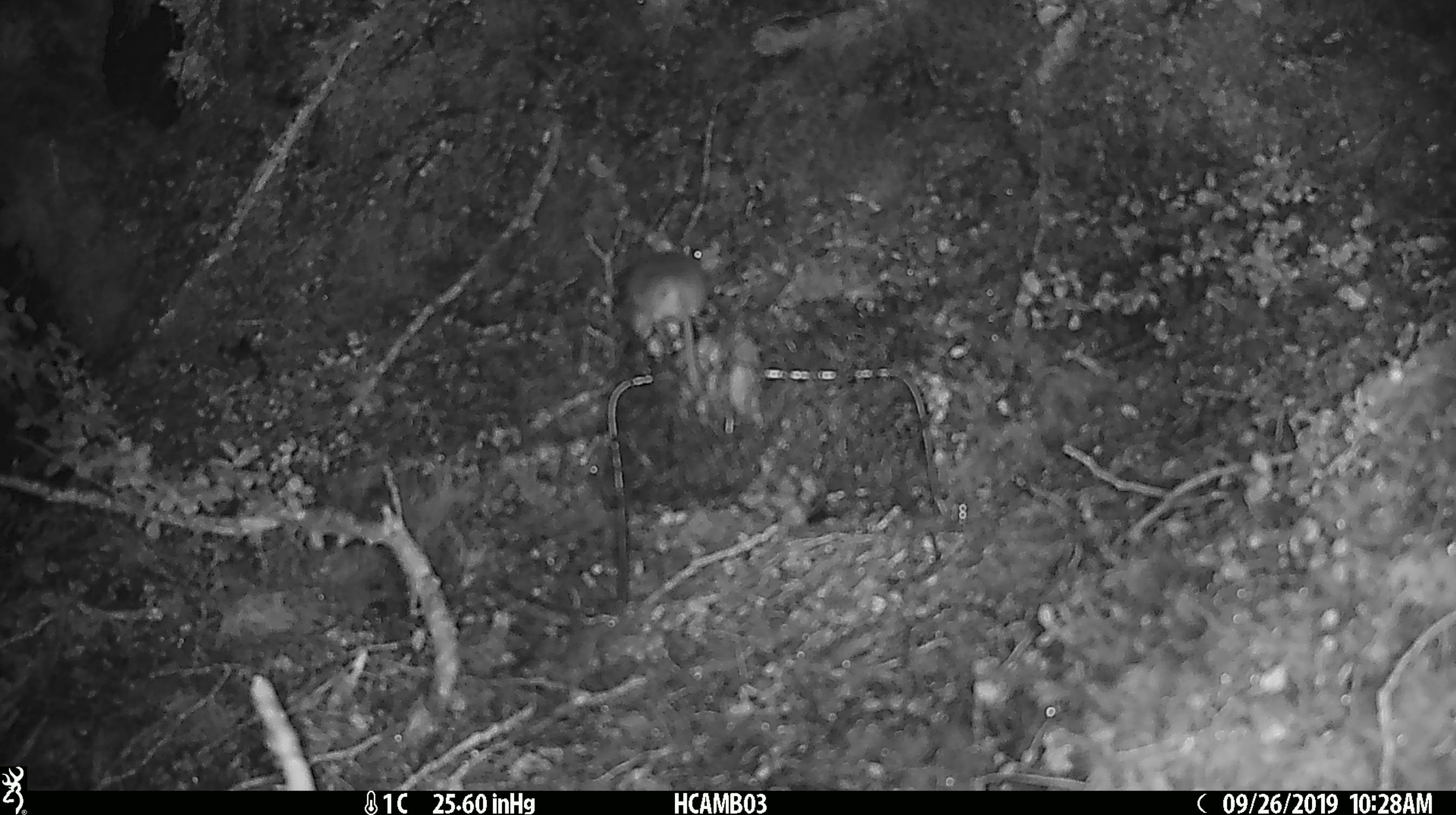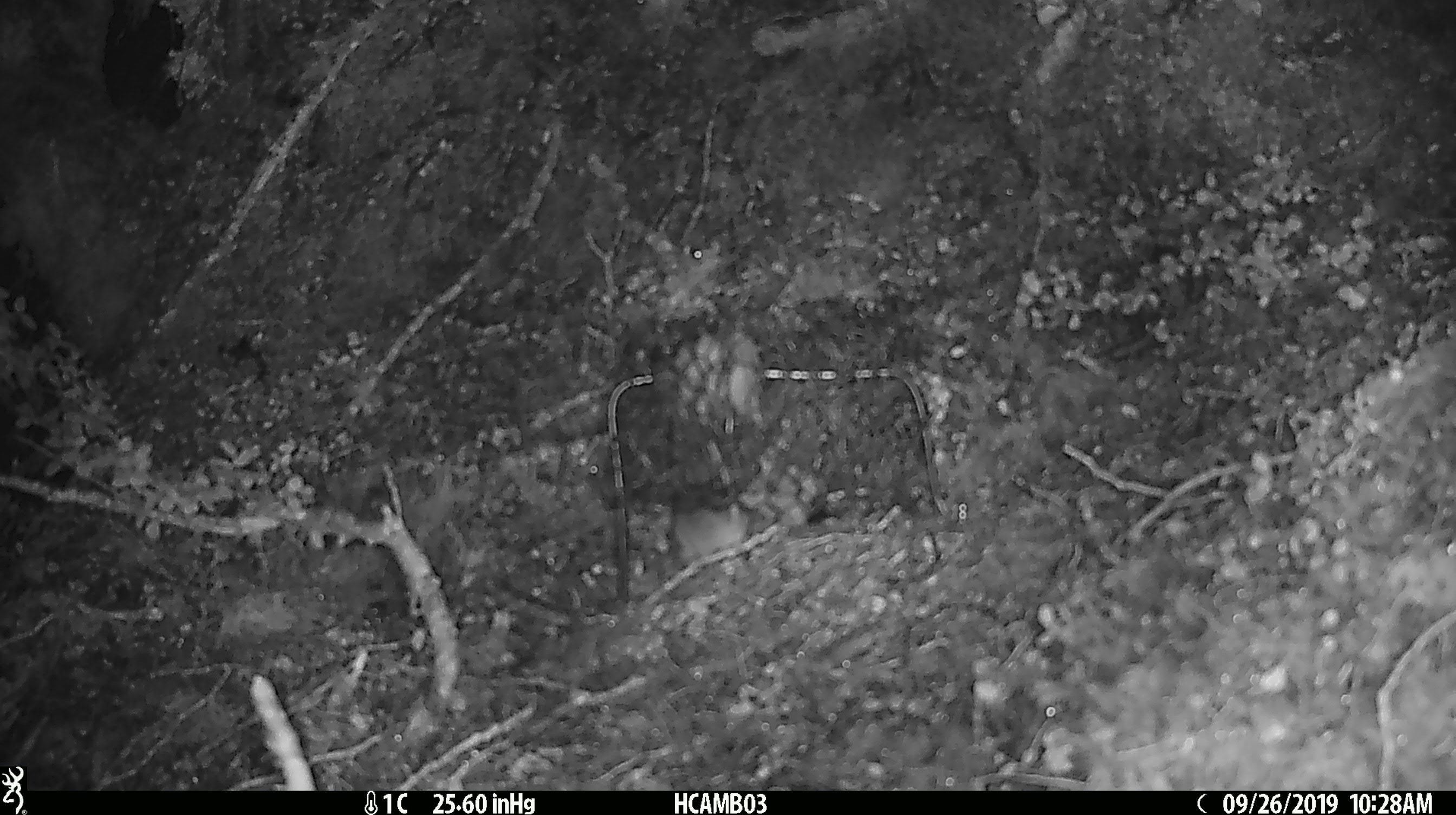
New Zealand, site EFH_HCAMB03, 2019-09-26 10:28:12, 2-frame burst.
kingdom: Animalia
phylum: Chordata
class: Mammalia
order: Rodentia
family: Muridae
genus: Mus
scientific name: Mus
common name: mouse